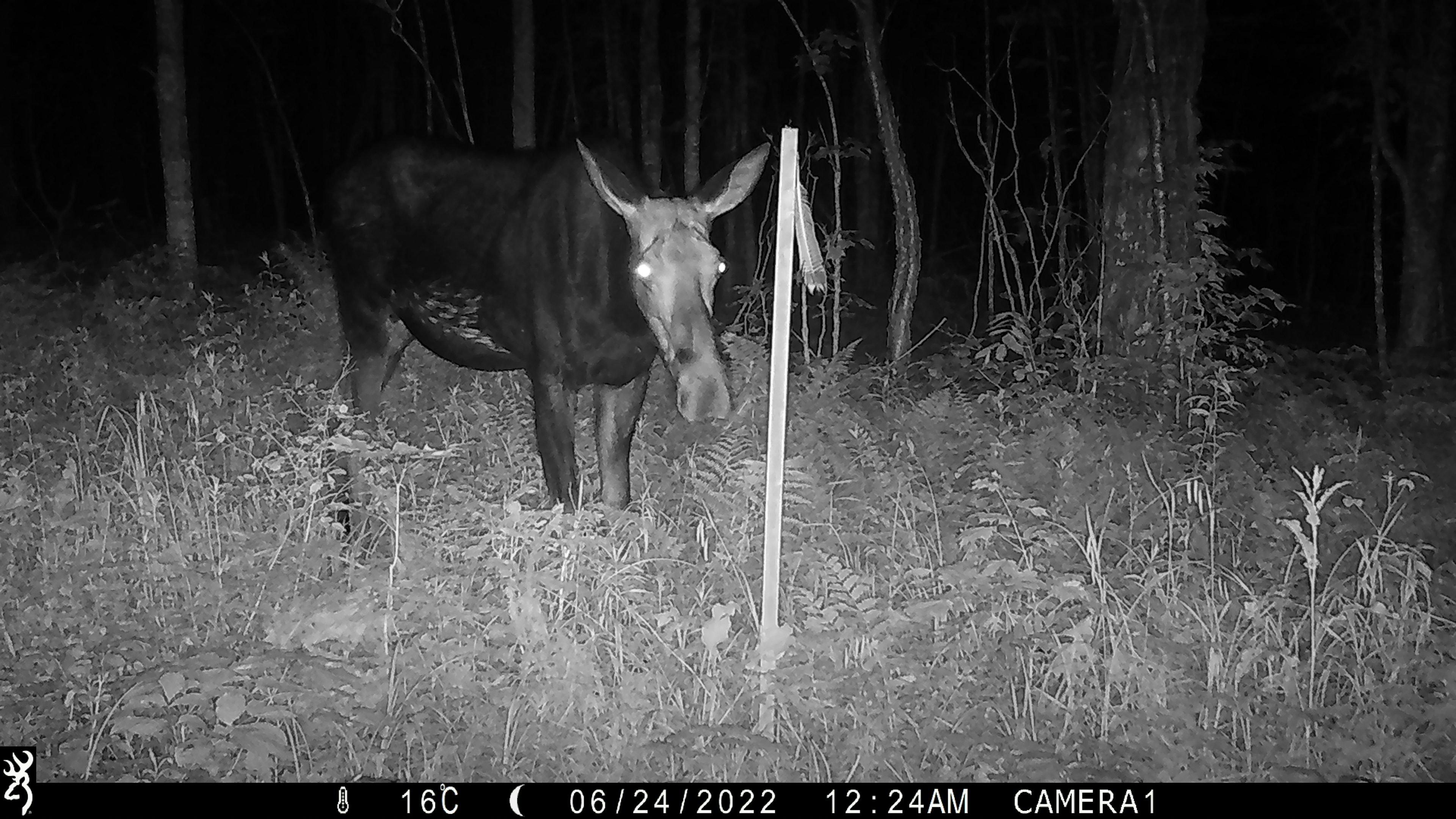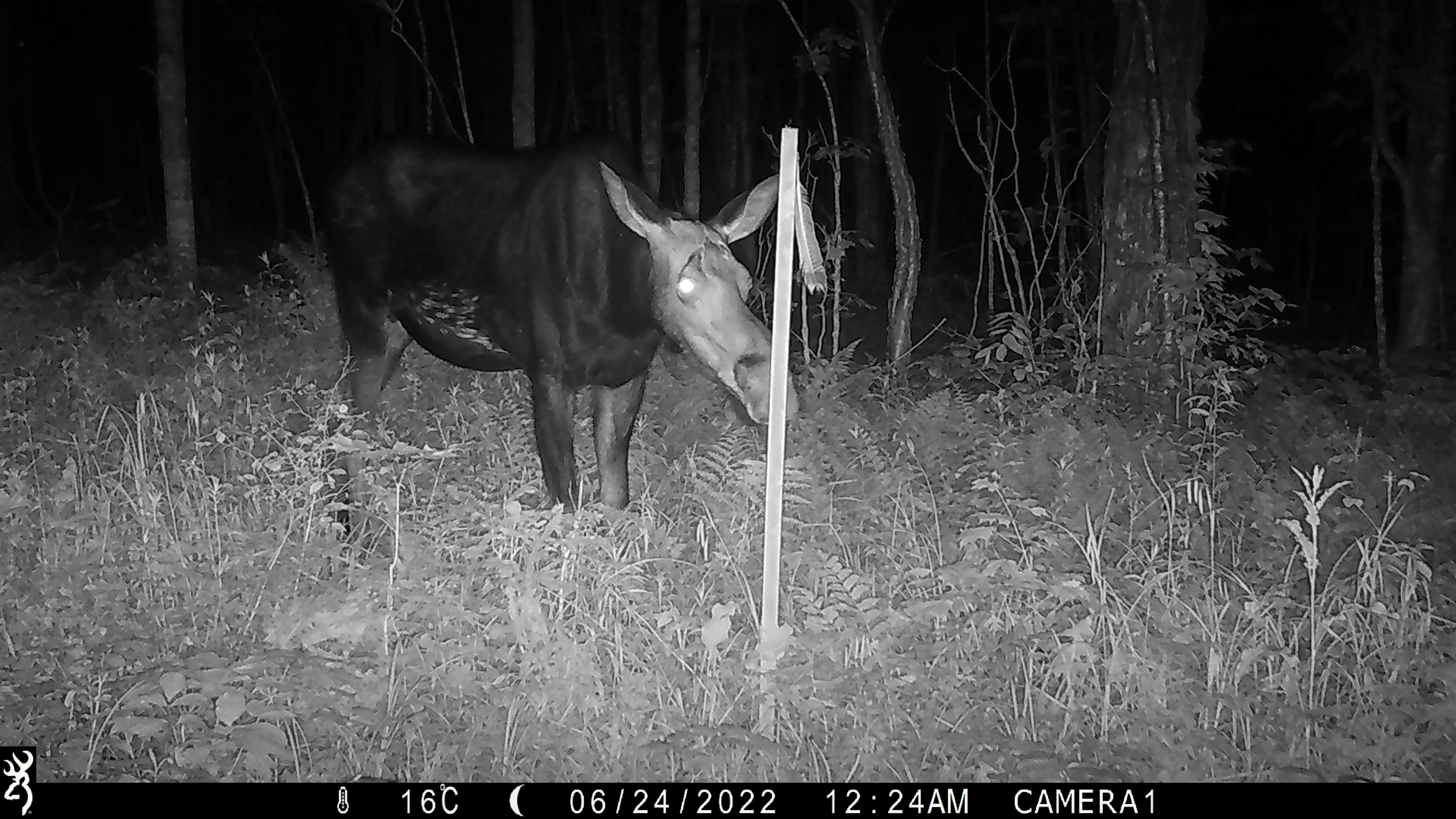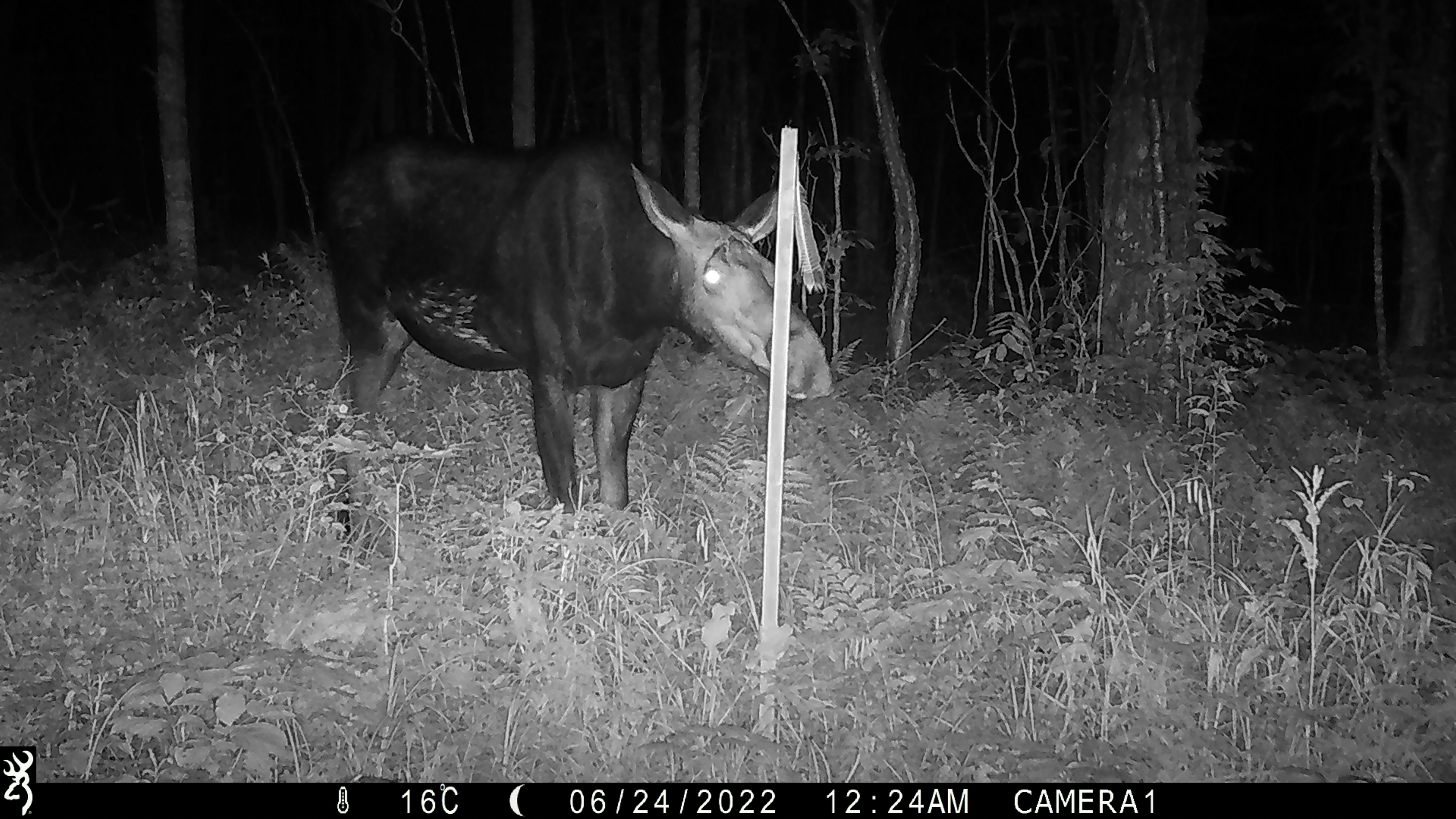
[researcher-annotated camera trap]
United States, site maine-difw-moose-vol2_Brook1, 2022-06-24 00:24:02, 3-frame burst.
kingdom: Animalia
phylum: Chordata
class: Mammalia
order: Artiodactyla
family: Cervidae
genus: Alces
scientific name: Alces alces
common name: moose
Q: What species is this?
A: Moose (Alces alces).